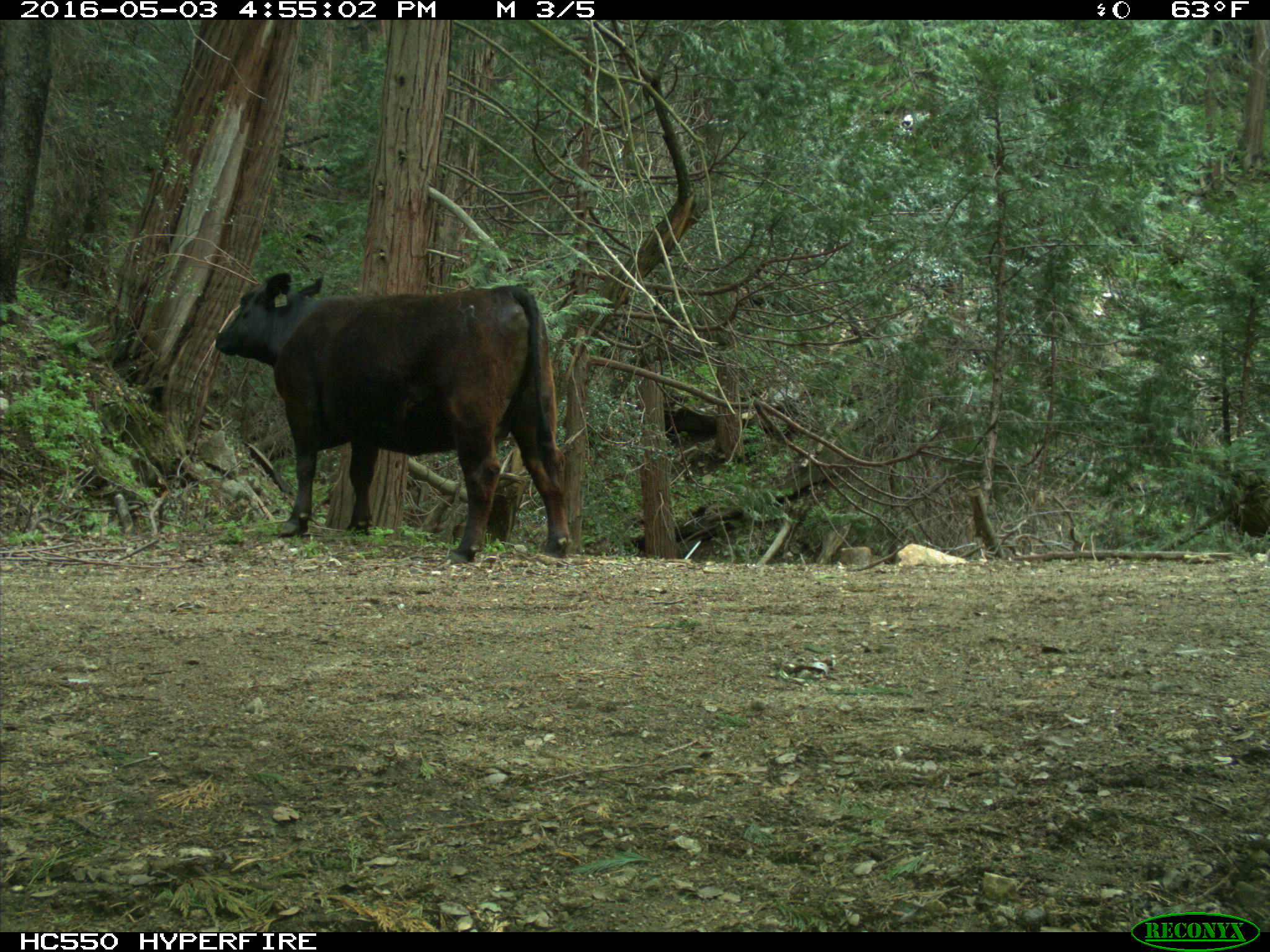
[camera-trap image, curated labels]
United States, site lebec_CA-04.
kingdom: Animalia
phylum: Chordata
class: Mammalia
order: Artiodactyla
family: Bovidae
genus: Bos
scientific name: Bos taurus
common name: domestic cow